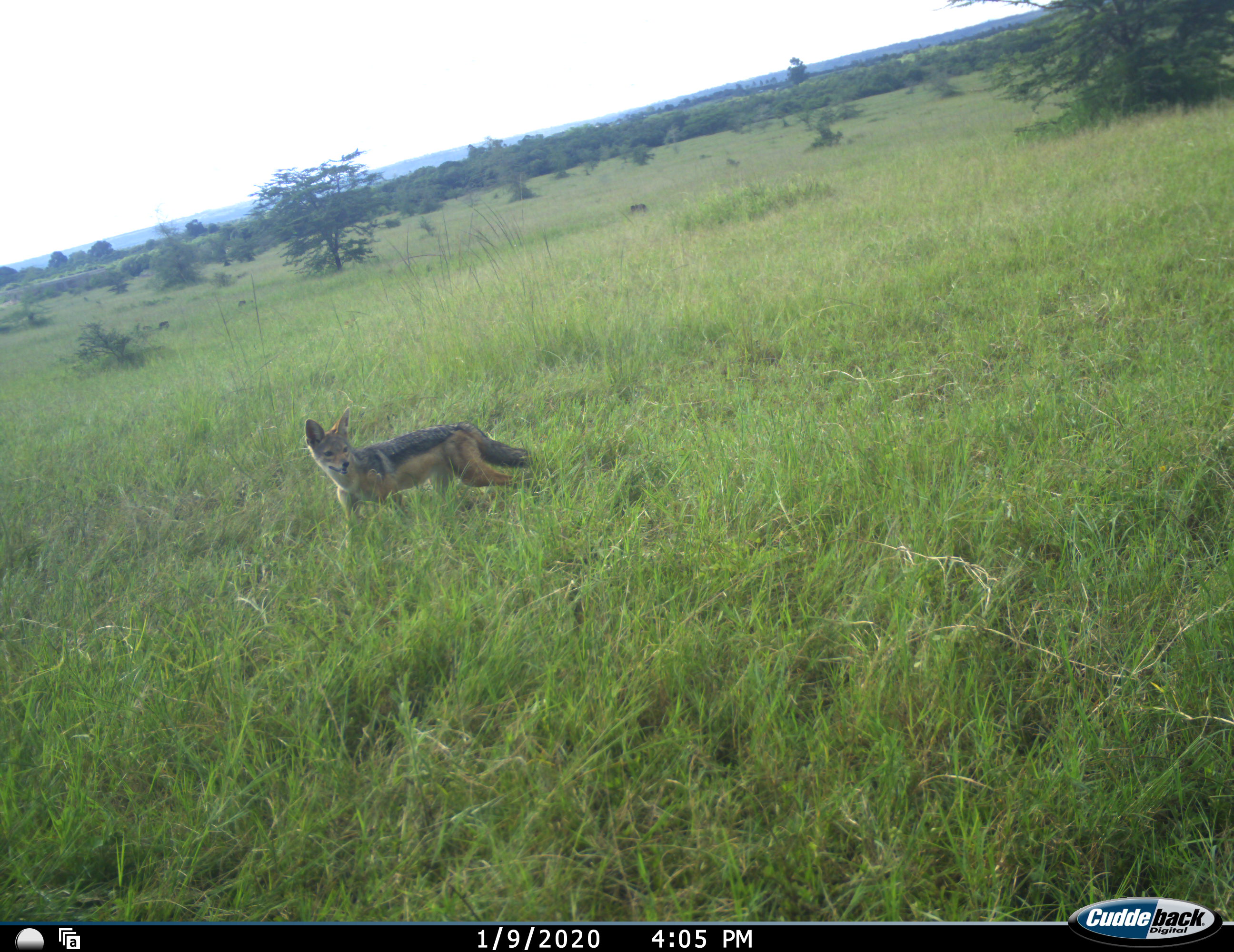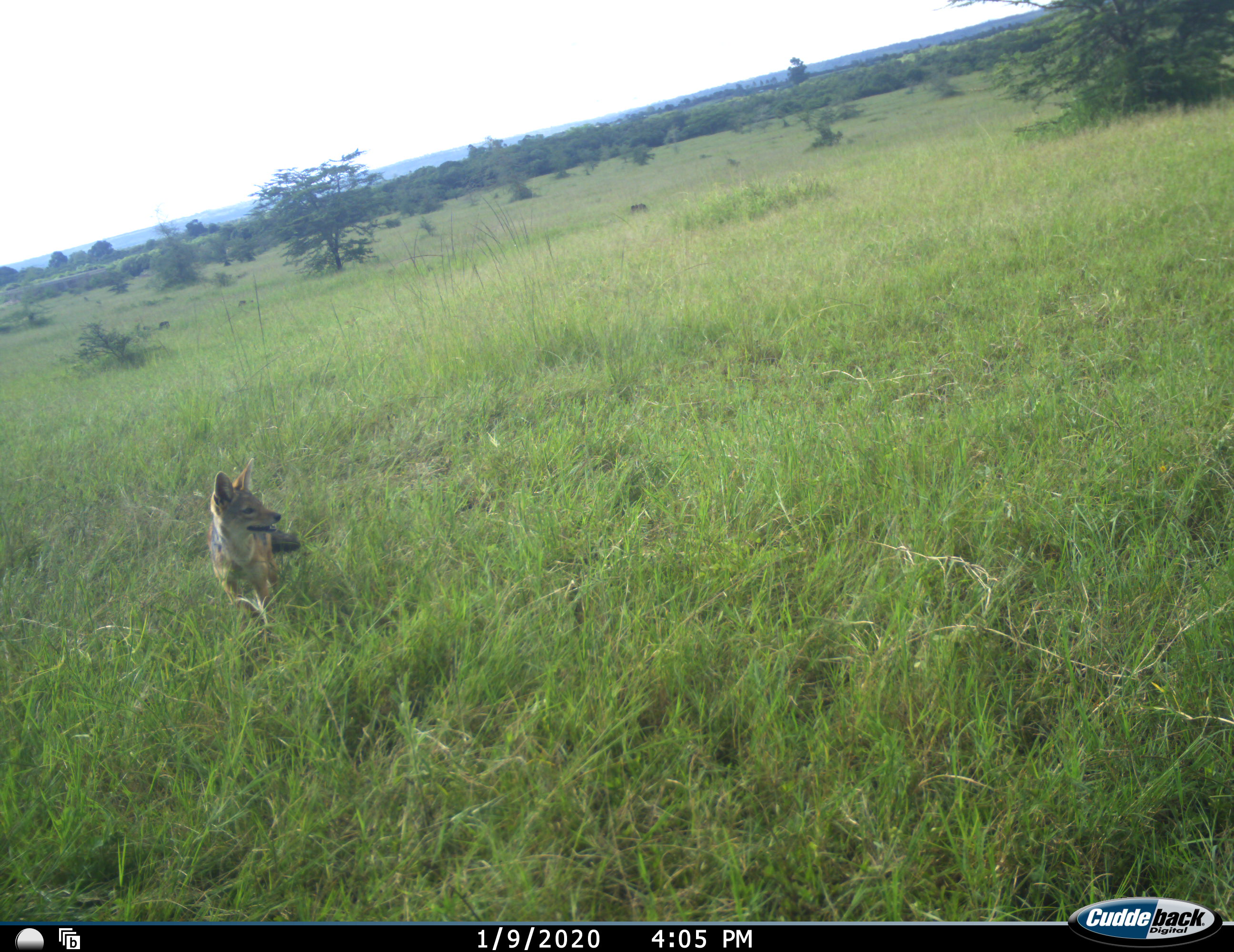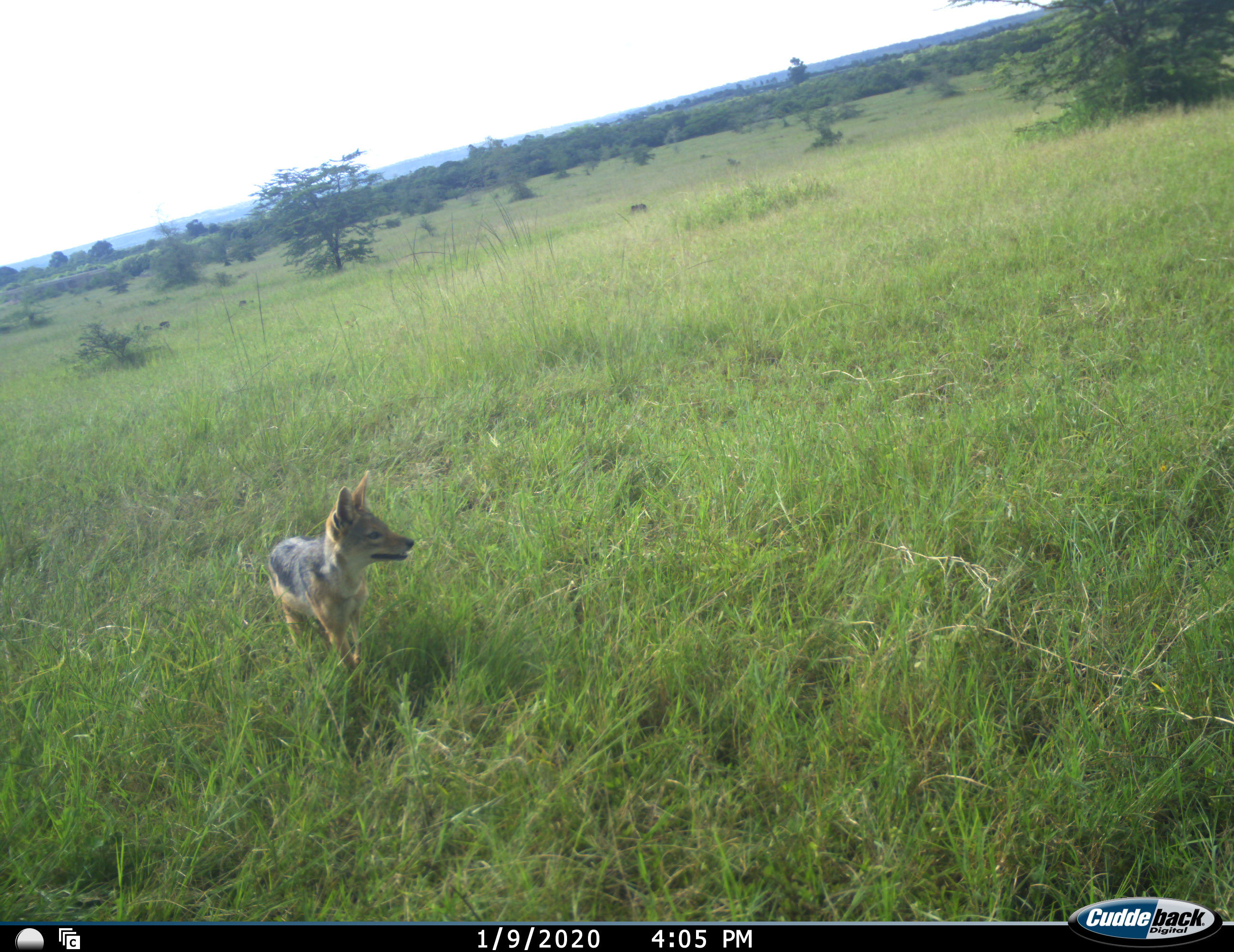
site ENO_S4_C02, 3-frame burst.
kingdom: Animalia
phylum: Chordata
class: Mammalia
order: Carnivora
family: Canidae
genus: Lupulella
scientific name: Lupulella mesomelas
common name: black-backed jackal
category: jackalblackbacked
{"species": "jackalblackbacked (black-backed jackal) (Lupulella mesomelas)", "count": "1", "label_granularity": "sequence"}